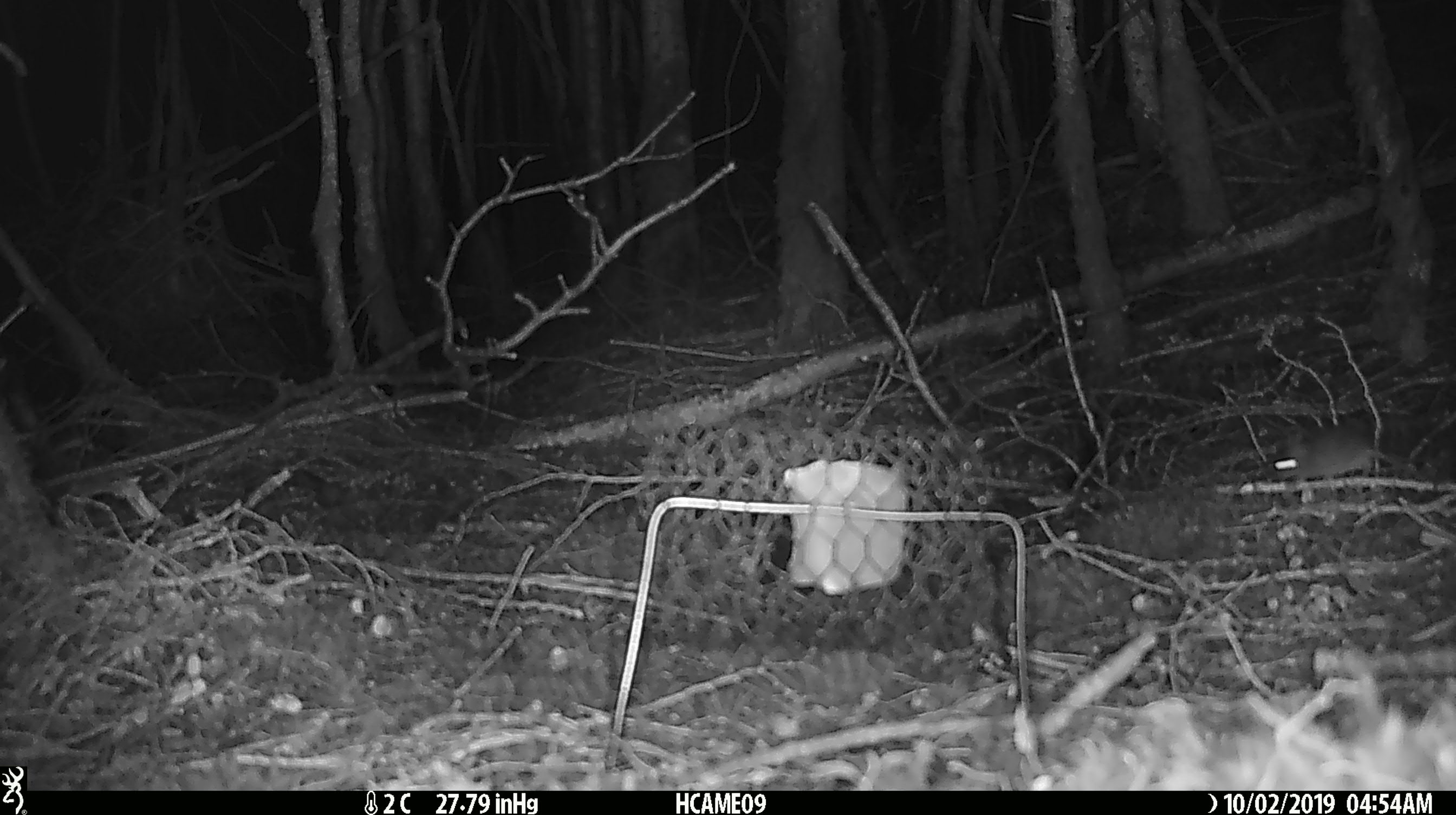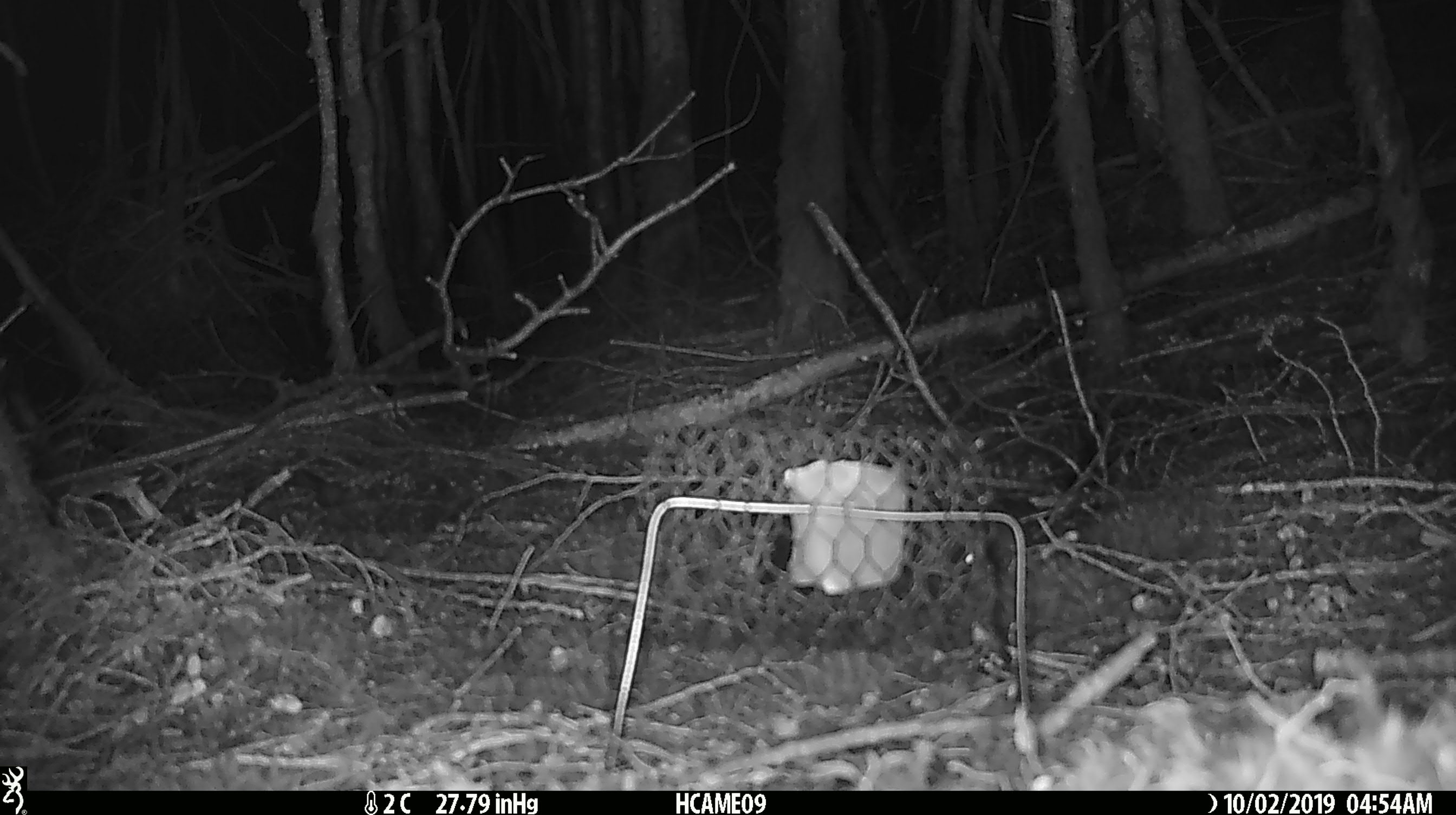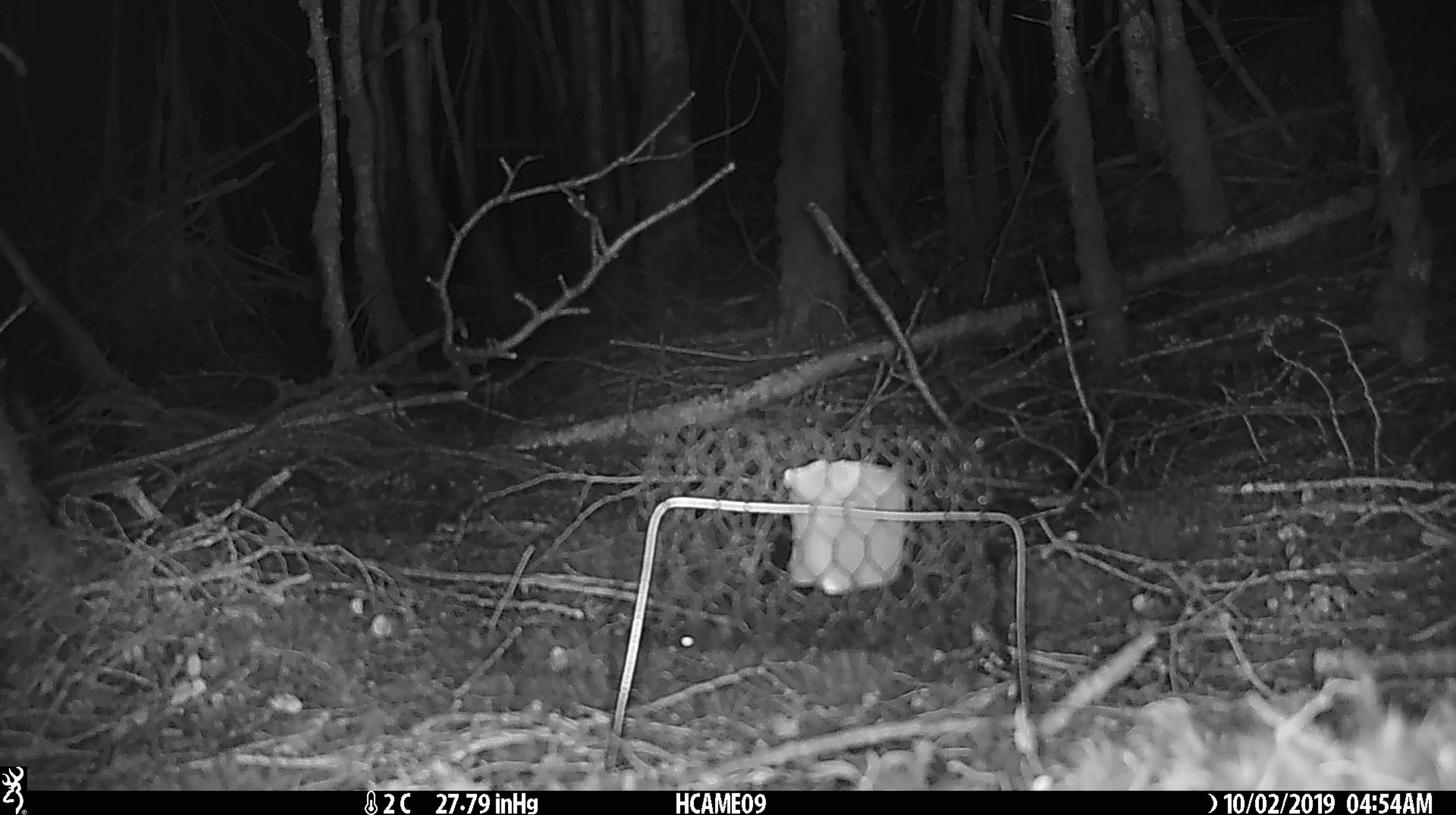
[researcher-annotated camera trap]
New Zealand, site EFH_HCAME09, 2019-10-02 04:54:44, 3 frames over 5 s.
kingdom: Animalia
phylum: Chordata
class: Mammalia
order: Rodentia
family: Muridae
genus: Mus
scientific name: Mus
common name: mouse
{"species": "mouse (Mus)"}